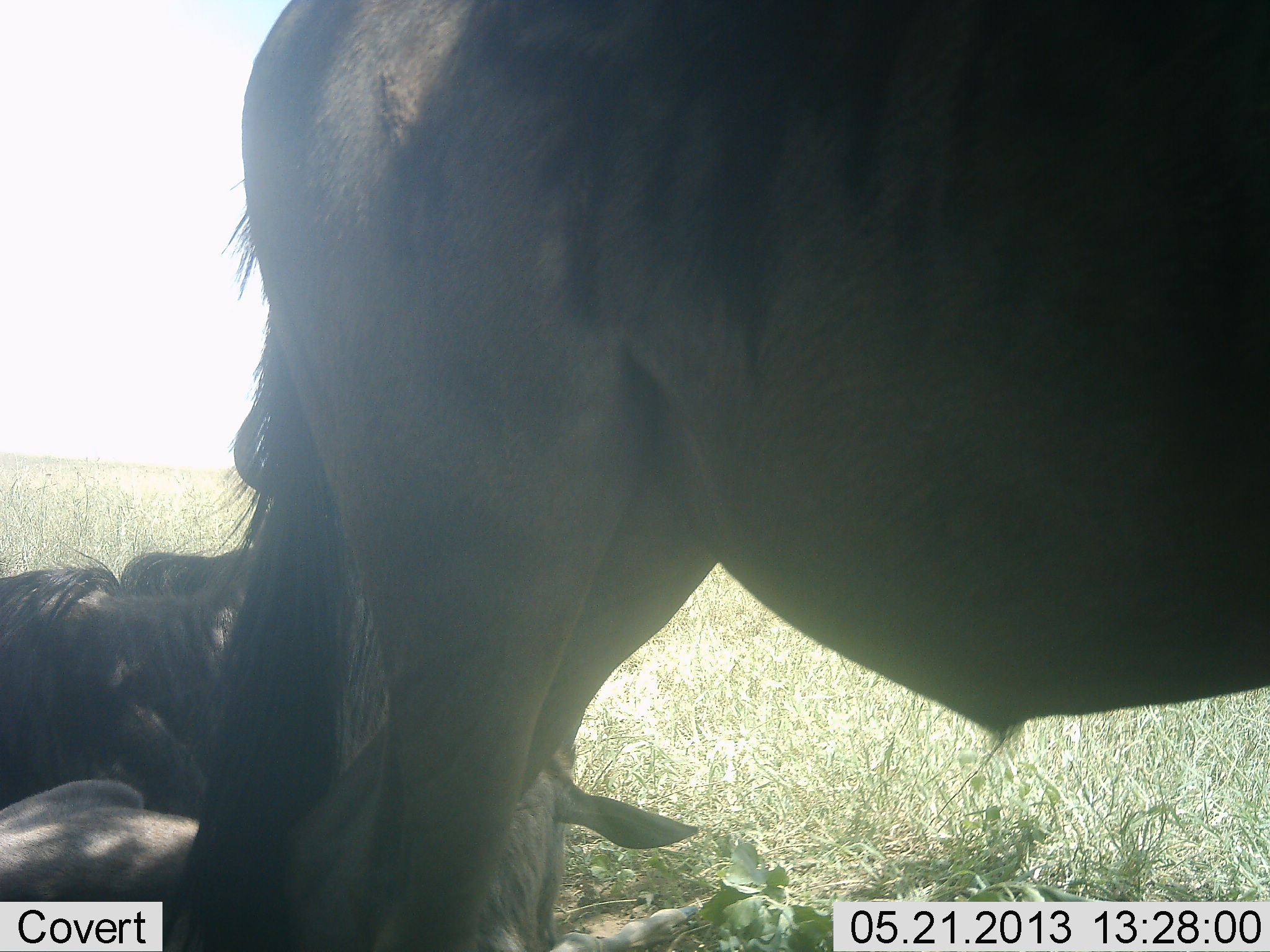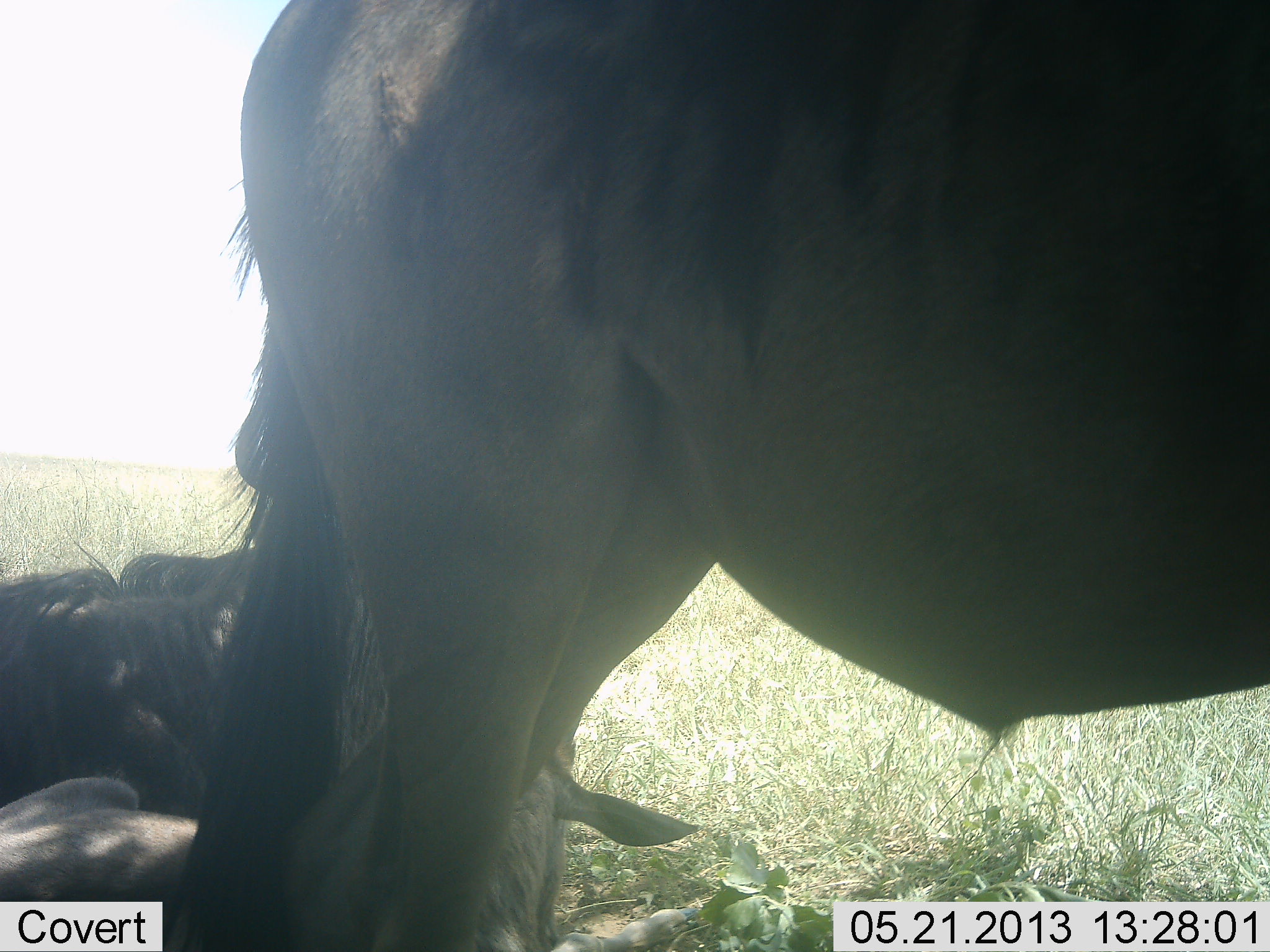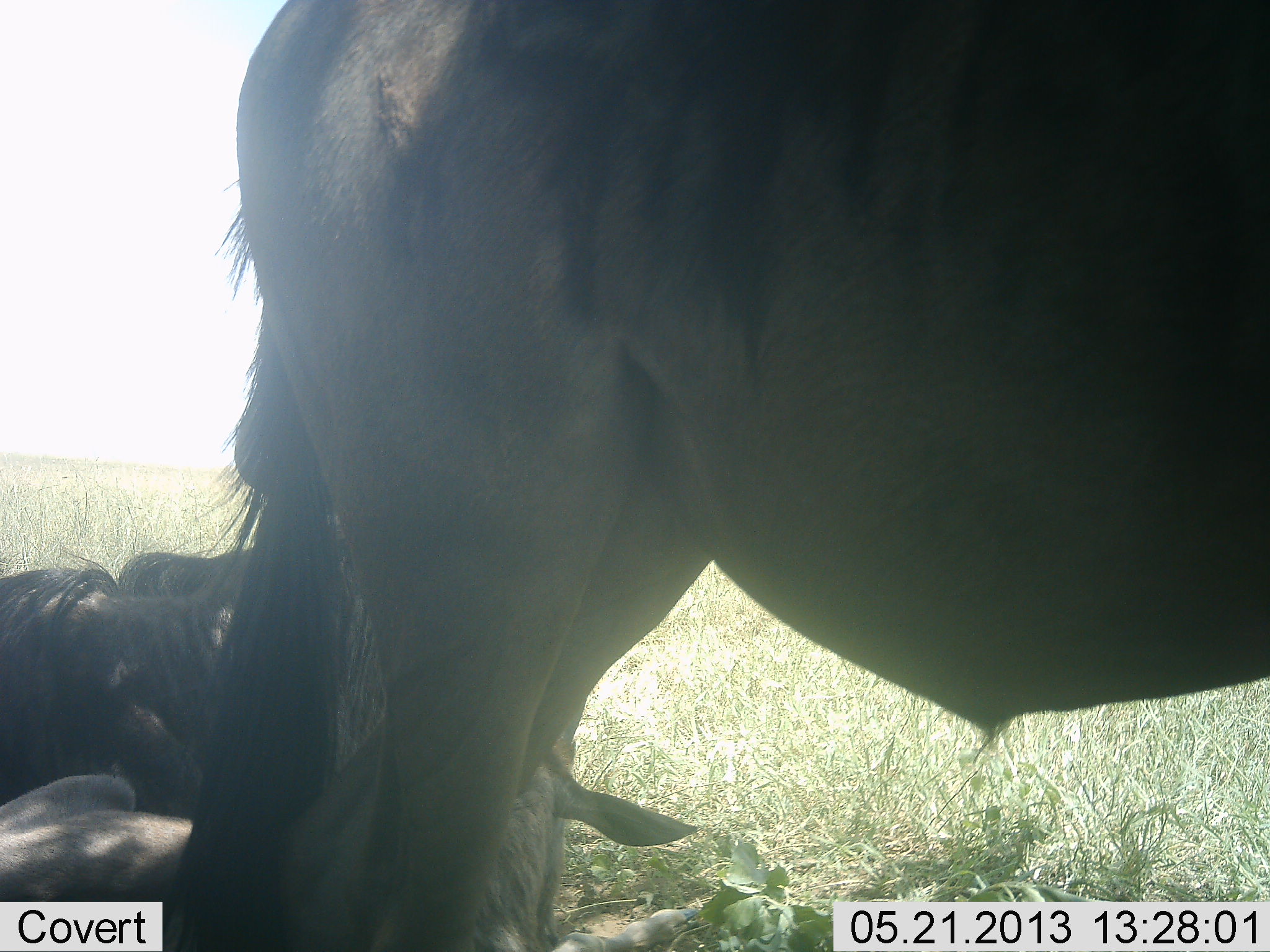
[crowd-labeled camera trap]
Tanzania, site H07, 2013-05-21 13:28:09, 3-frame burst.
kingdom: Animalia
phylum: Chordata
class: Mammalia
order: Artiodactyla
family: Bovidae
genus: Connochaetes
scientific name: Connochaetes taurinus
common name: blue wildebeest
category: wildebeest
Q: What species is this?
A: Wildebeest (blue wildebeest) (Connochaetes taurinus).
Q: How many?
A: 3.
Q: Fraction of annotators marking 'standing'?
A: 82%.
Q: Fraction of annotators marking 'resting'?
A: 91%.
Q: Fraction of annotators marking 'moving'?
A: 0%.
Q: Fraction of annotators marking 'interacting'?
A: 0%.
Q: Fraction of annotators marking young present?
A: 18%.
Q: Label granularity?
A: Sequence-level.